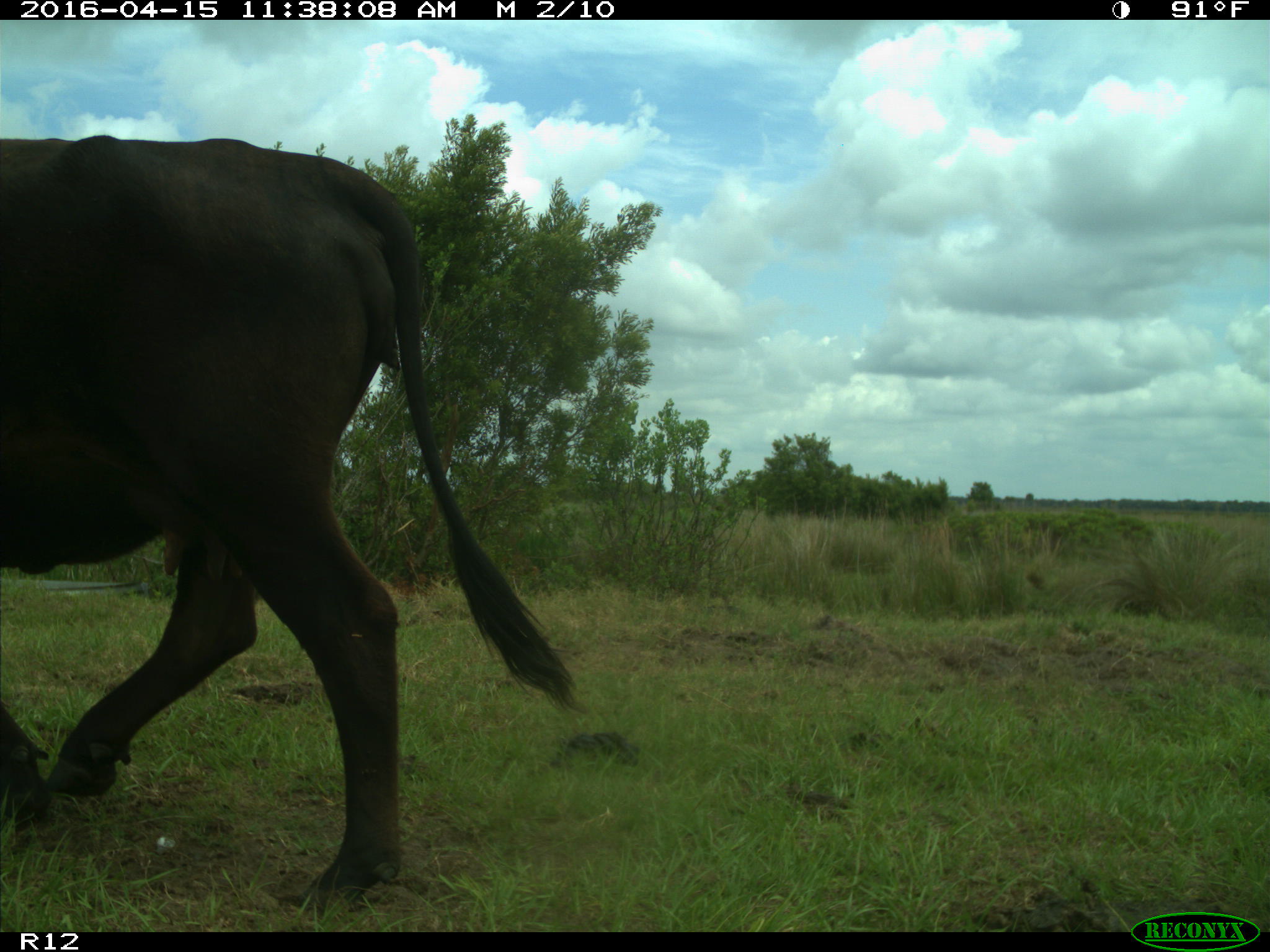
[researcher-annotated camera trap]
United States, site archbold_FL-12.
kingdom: Animalia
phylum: Chordata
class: Mammalia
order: Artiodactyla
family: Bovidae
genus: Bos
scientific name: Bos taurus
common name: domestic cow